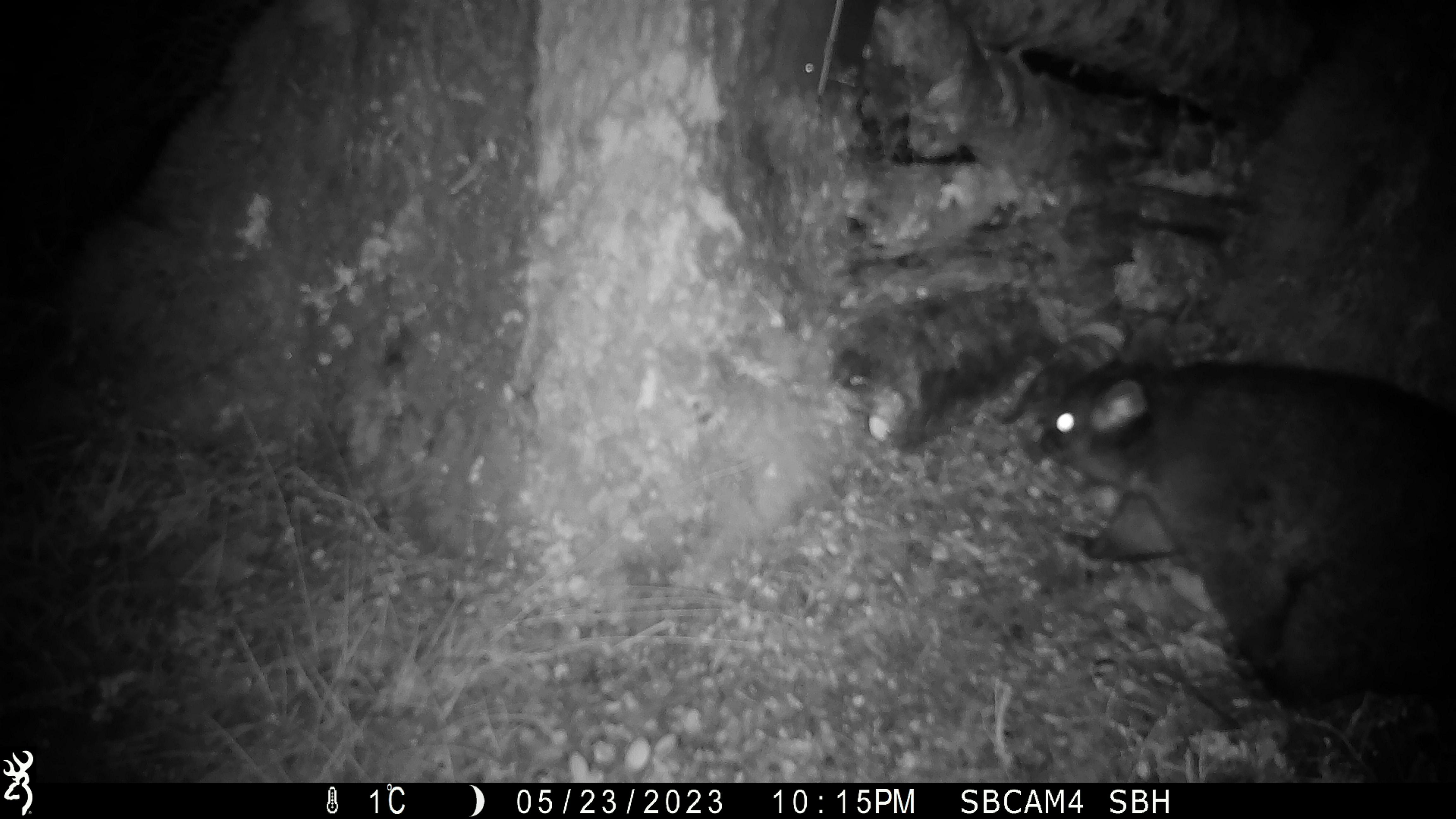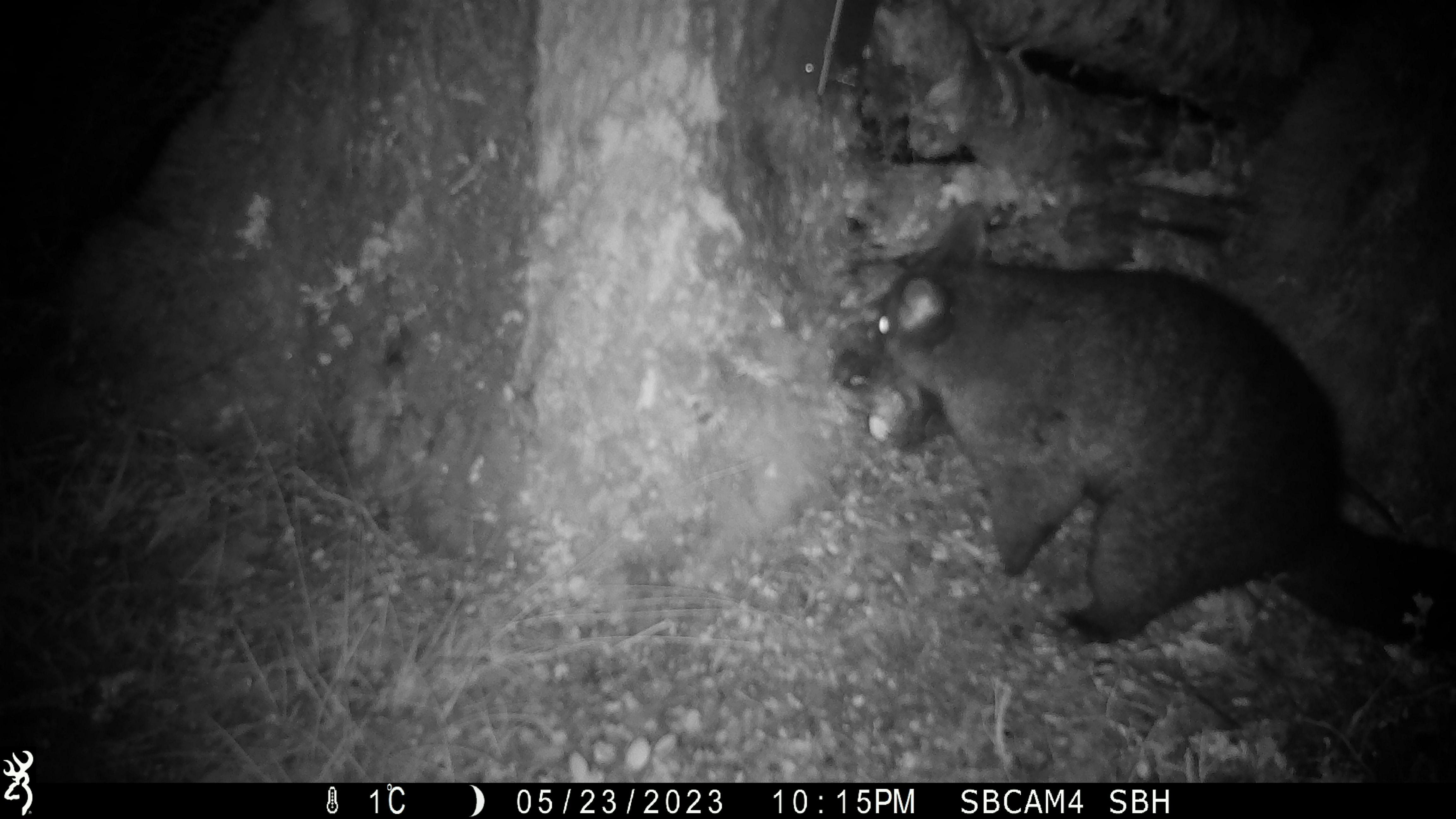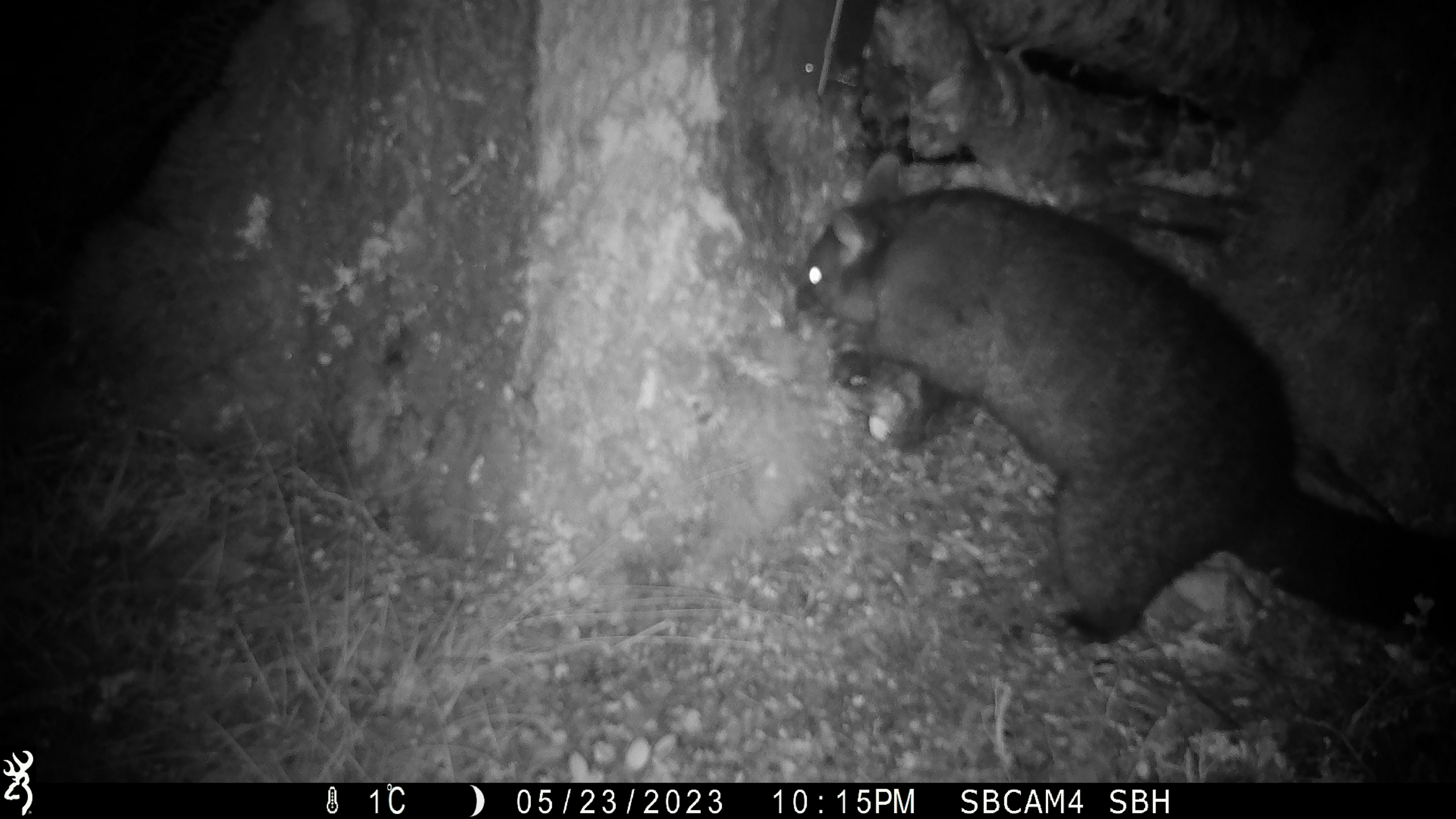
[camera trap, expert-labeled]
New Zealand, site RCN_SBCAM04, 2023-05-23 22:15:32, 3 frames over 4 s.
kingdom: Animalia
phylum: Chordata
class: Mammalia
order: Diprotodontia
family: Phalangeridae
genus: Trichosurus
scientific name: Trichosurus vulpecula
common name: common brushtail possum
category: possum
Possum (common brushtail possum) (Trichosurus vulpecula).